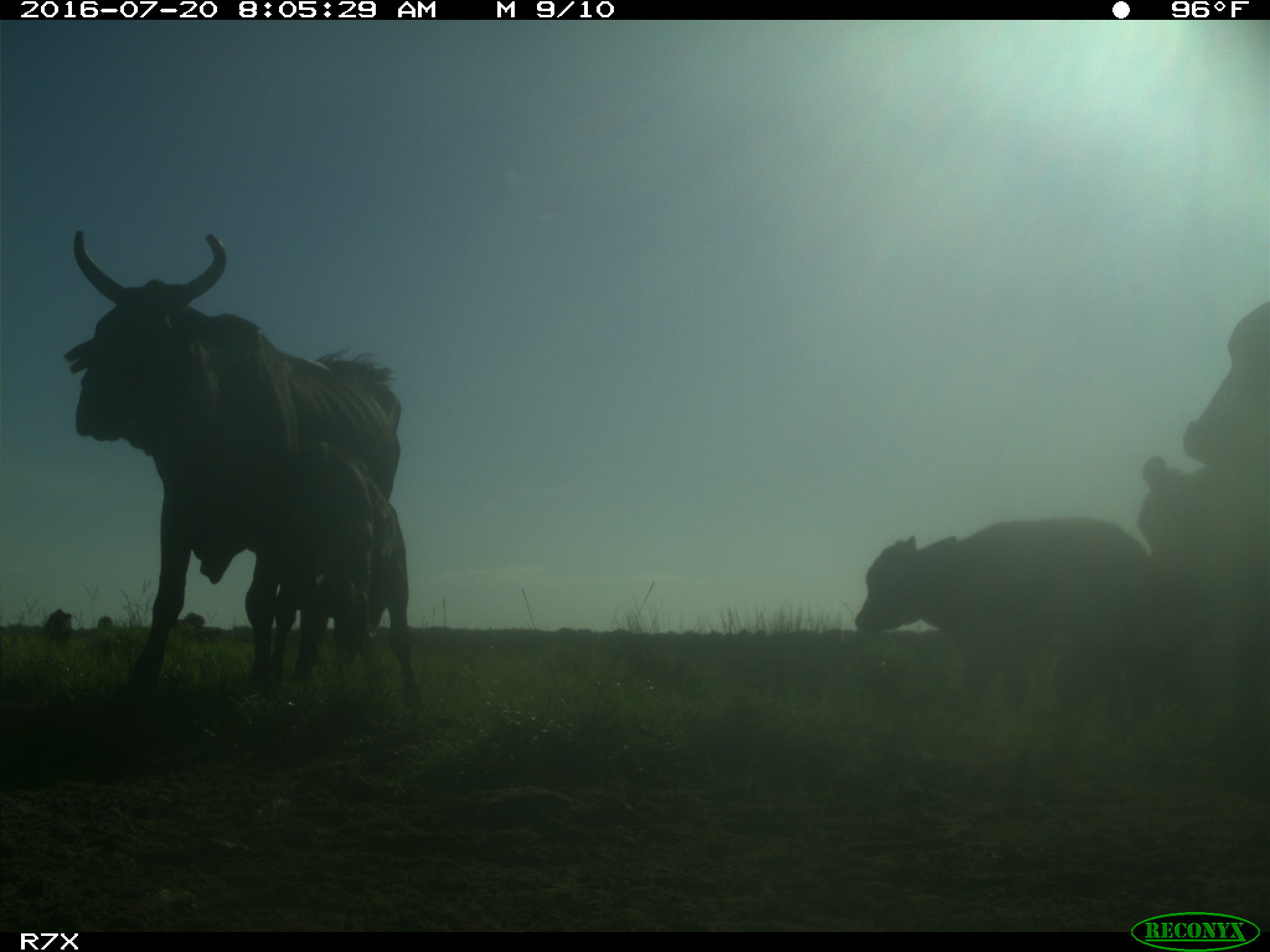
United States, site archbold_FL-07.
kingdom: Animalia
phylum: Chordata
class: Mammalia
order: Artiodactyla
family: Bovidae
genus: Bos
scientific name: Bos taurus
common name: domestic cow